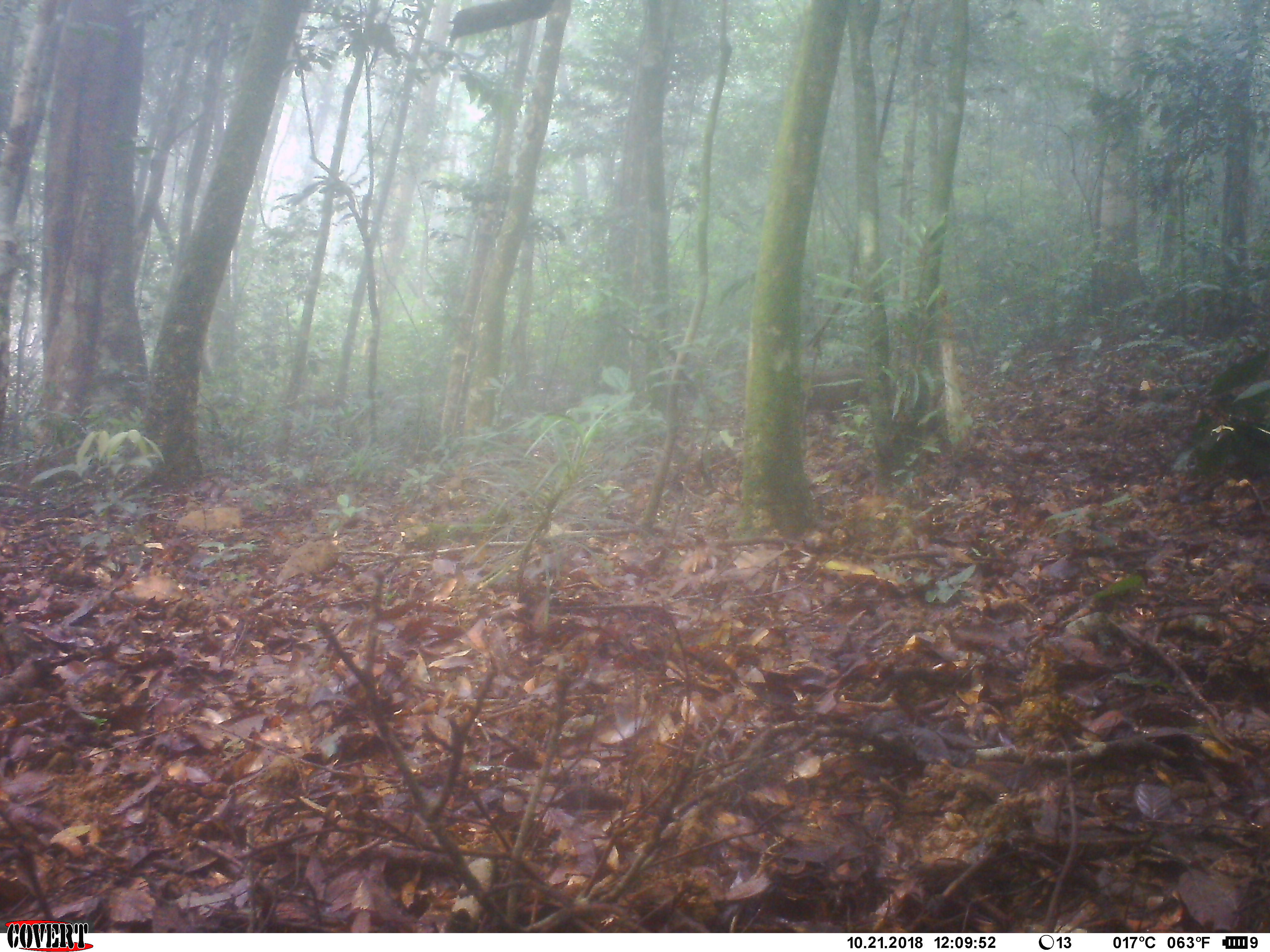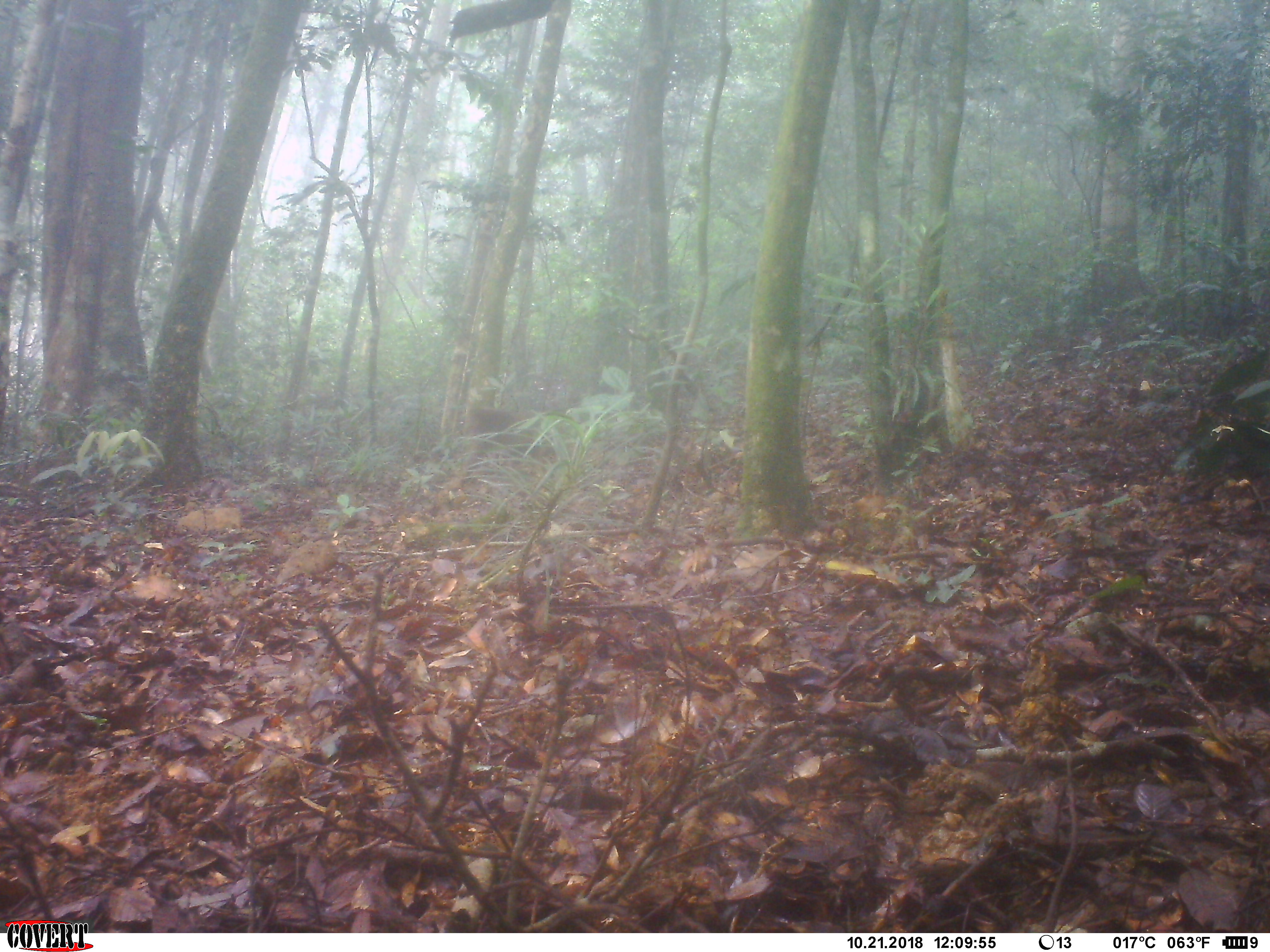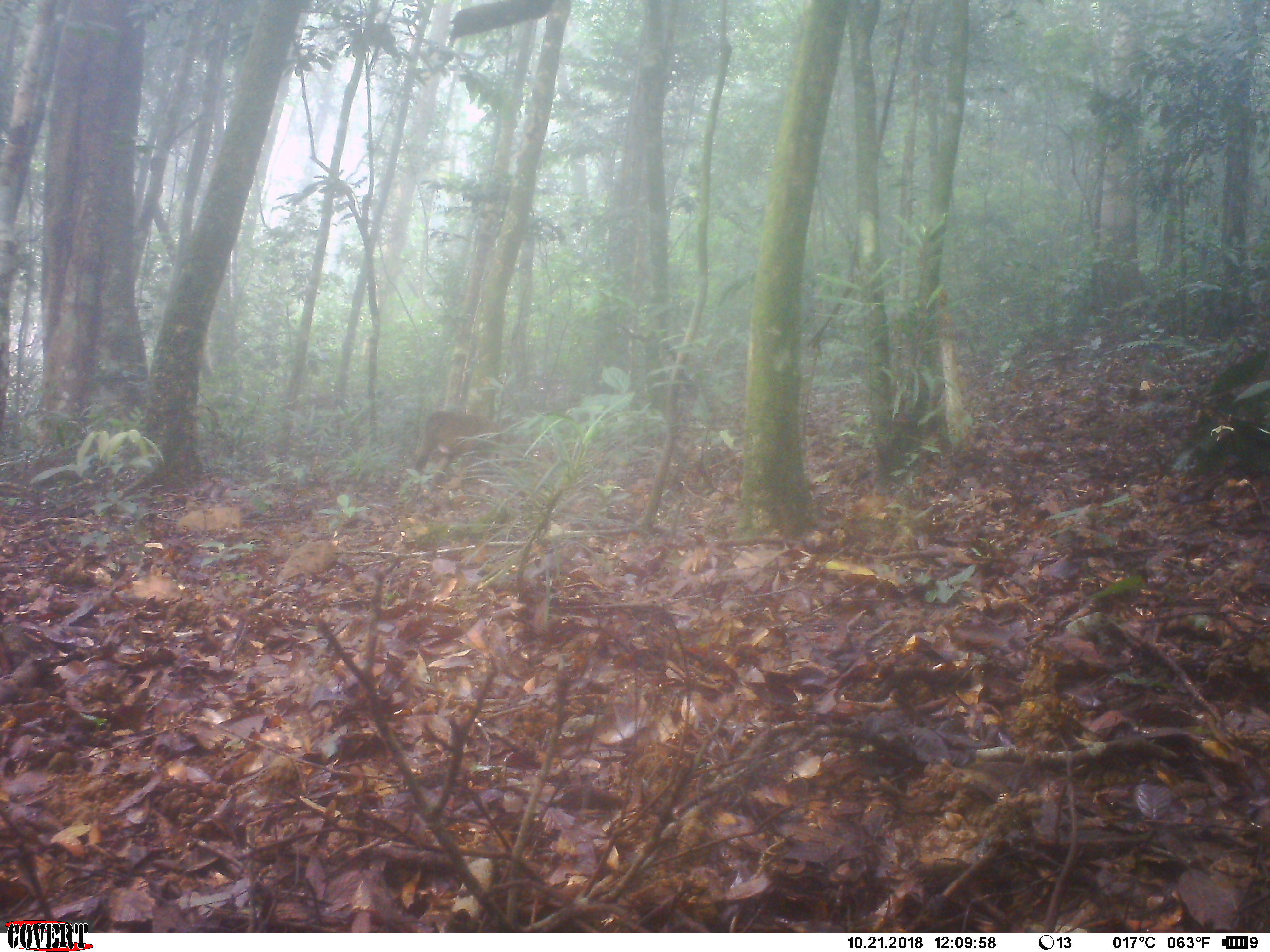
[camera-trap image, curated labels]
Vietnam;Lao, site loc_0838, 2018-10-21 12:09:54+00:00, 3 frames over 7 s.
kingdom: Animalia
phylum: Chordata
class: Mammalia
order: Primates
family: Cercopithecidae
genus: Macaca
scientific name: Macaca arctoides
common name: stump-tailed macaque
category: stump tailed macaque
Stump tailed macaque (stump-tailed macaque) (Macaca arctoides). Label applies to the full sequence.